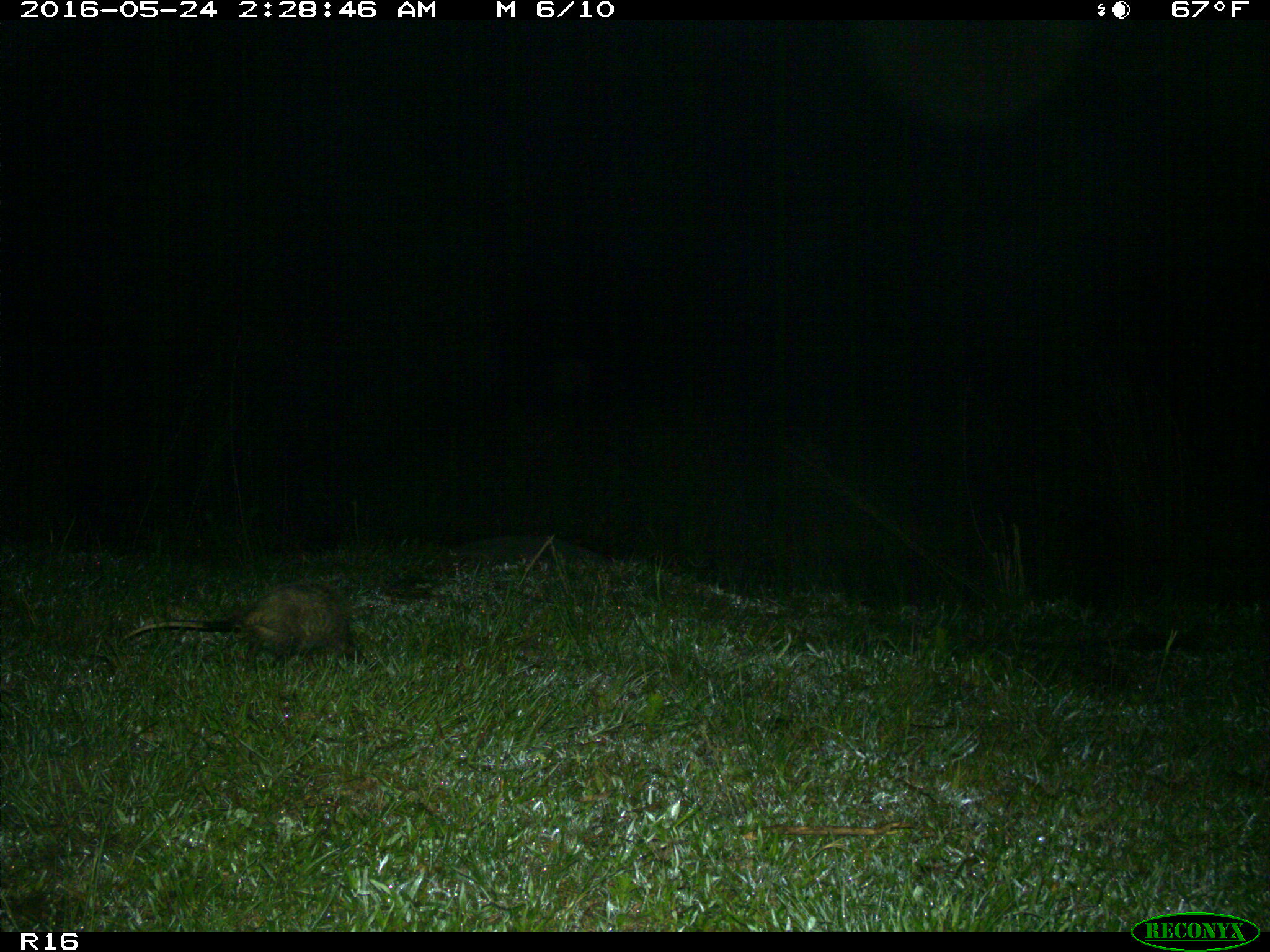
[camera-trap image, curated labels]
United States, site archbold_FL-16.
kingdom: Animalia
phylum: Chordata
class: Mammalia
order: Didelphimorphia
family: Didelphidae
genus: Didelphis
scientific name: Didelphis virginiana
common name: virginia opossum